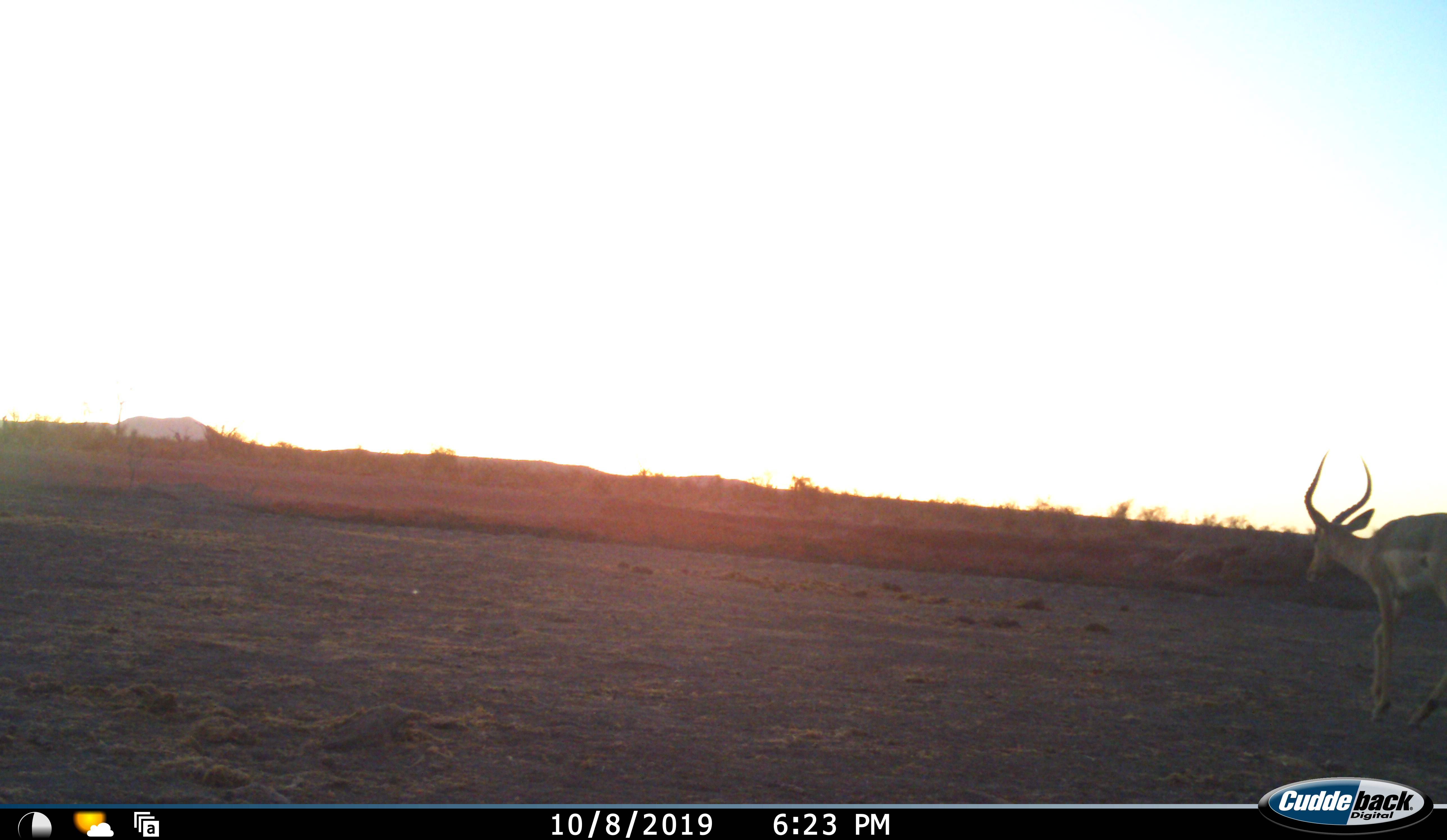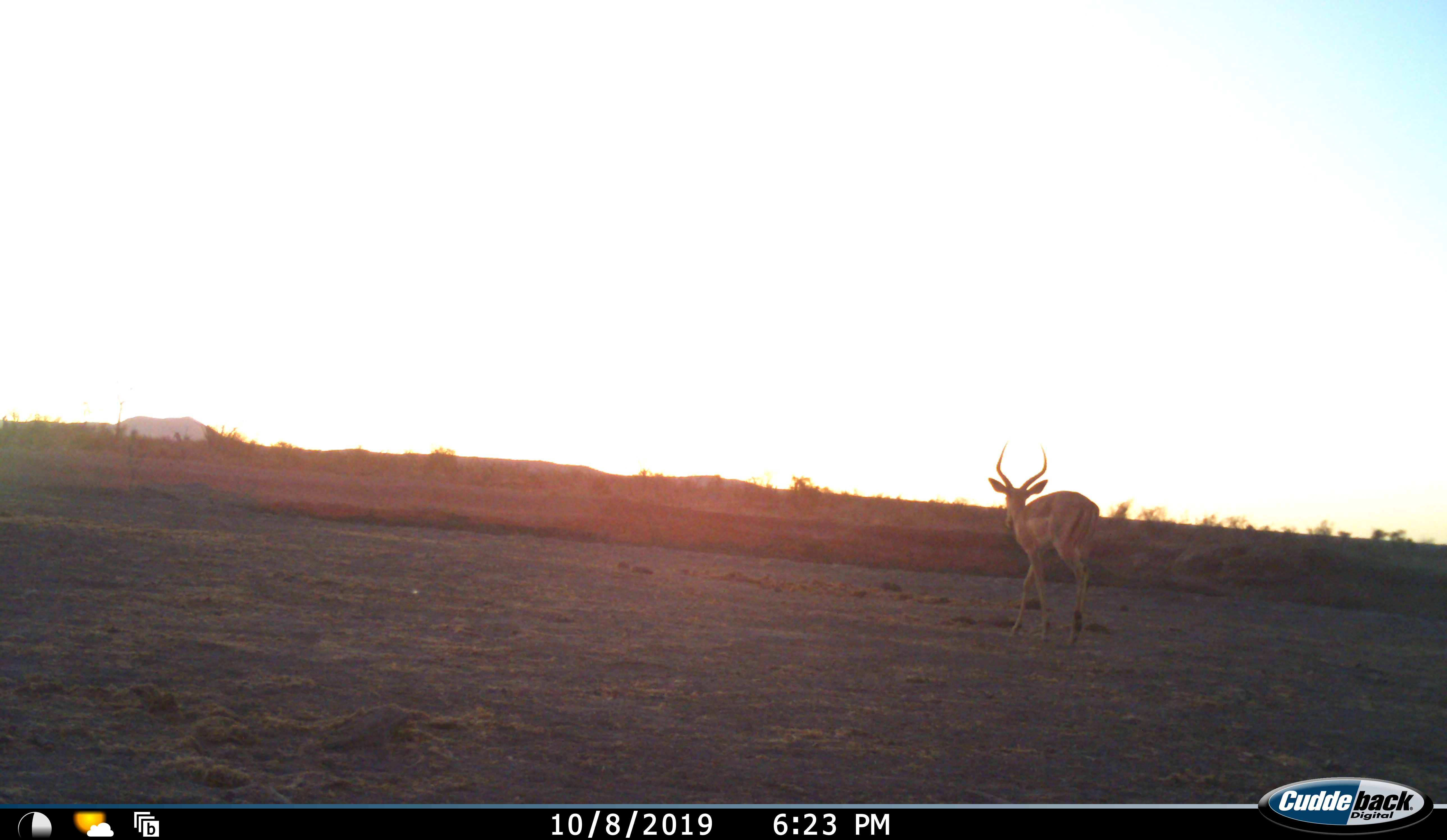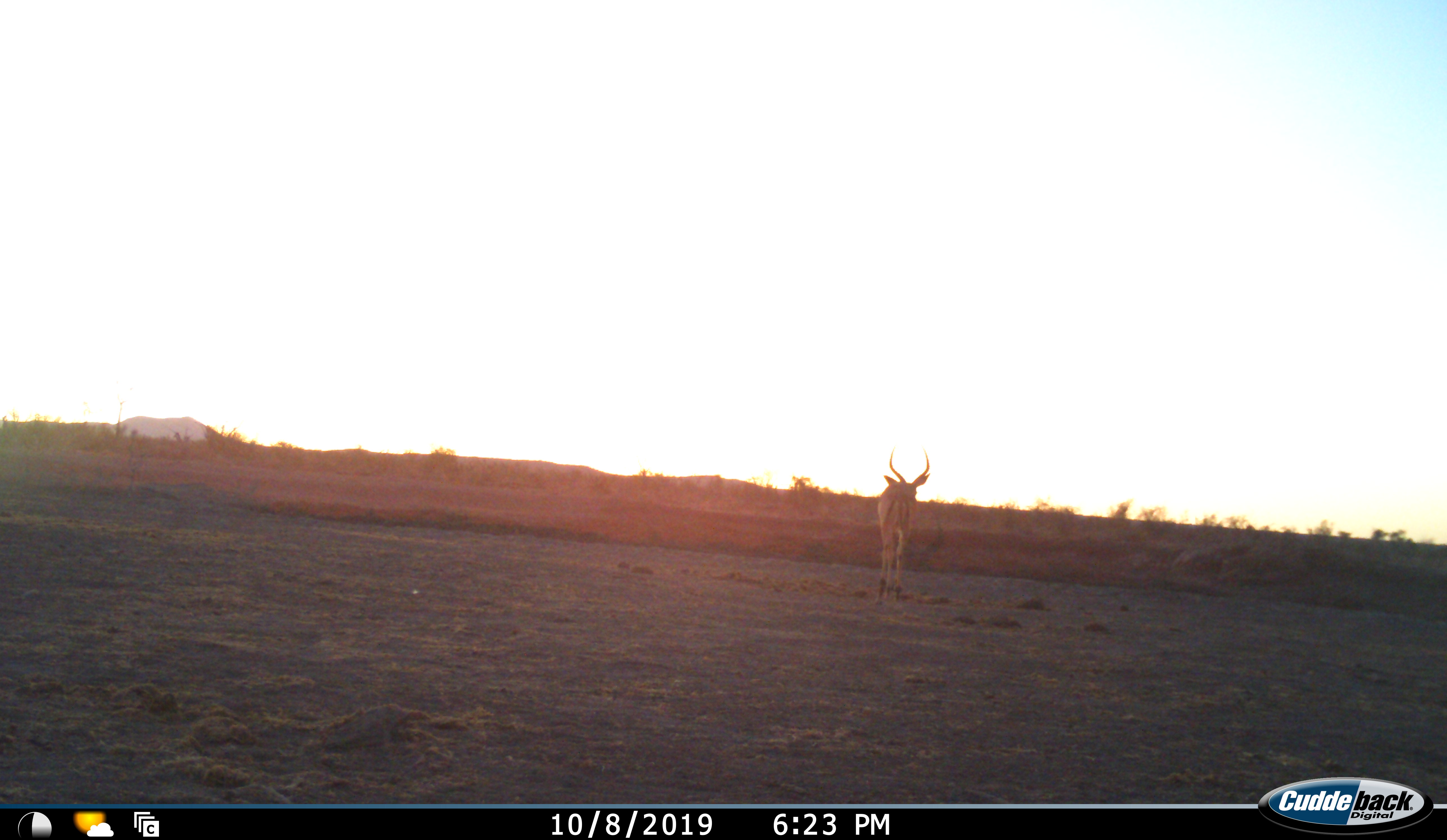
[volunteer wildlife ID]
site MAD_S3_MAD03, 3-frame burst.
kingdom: Animalia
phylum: Chordata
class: Mammalia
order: Artiodactyla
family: Bovidae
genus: Aepyceros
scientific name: Aepyceros melampus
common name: impala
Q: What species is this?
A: Impala (Aepyceros melampus).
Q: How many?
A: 1.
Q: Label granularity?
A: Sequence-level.